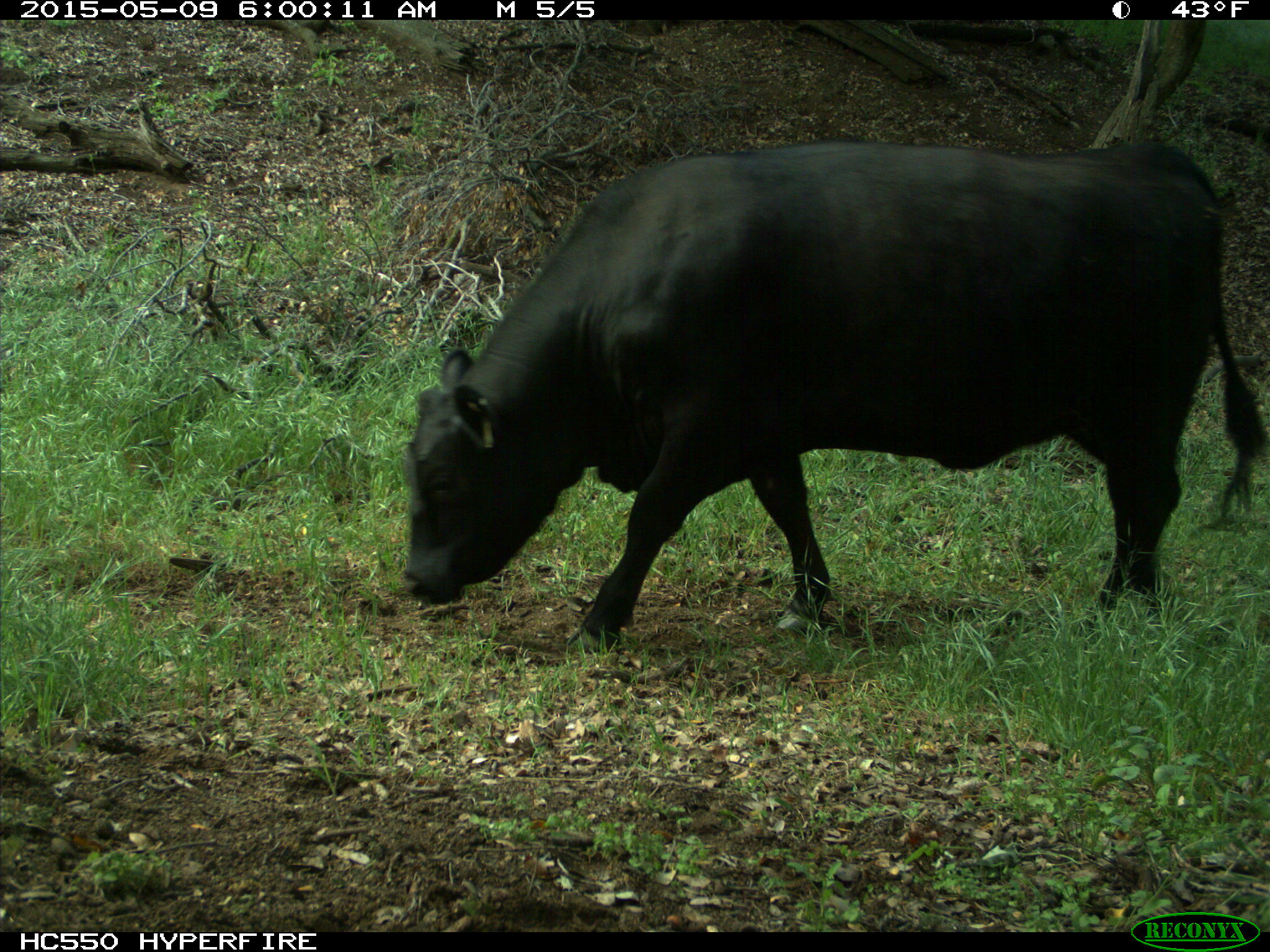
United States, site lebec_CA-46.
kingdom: Animalia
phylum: Chordata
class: Mammalia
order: Artiodactyla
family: Bovidae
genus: Bos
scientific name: Bos taurus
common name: domestic cow